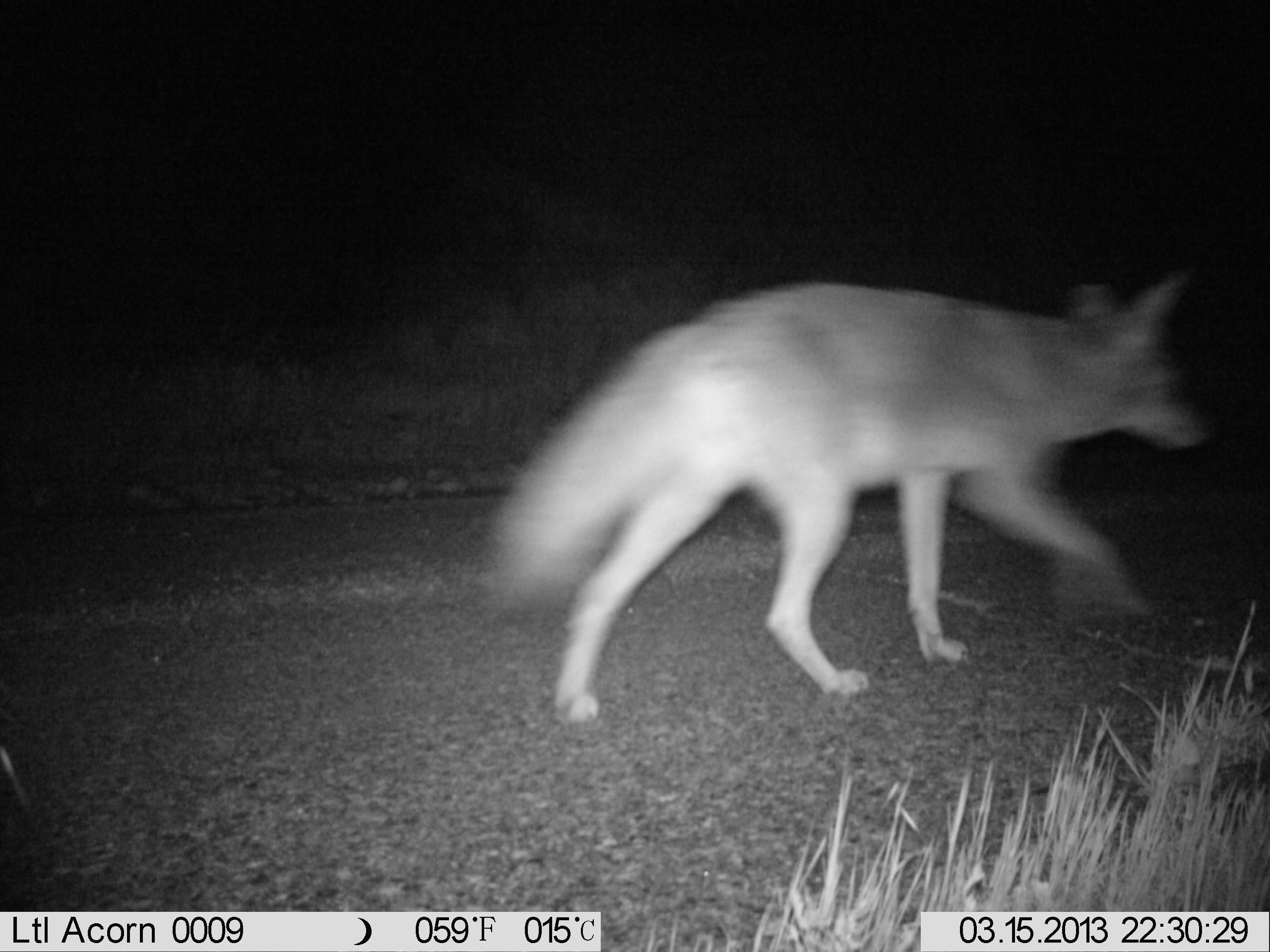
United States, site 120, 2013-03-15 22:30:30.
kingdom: Animalia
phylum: Chordata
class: Mammalia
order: Carnivora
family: Canidae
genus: Canis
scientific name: Canis latrans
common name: coyote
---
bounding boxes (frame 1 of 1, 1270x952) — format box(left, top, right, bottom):
coyote: box(471, 257, 1232, 739)